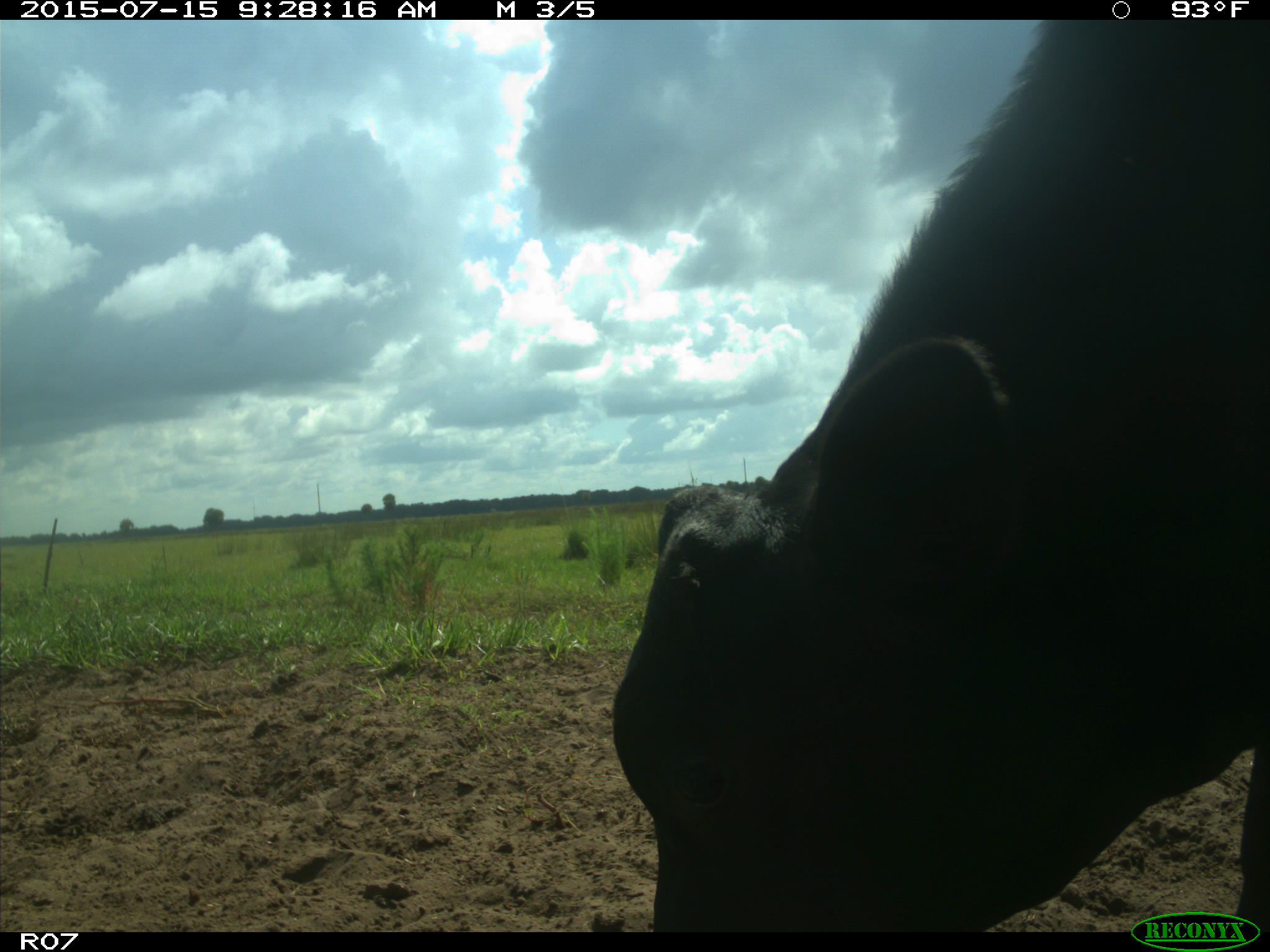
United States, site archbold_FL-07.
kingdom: Animalia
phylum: Chordata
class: Mammalia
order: Artiodactyla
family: Bovidae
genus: Bos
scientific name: Bos taurus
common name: domestic cow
Bos taurus (domestic cow).